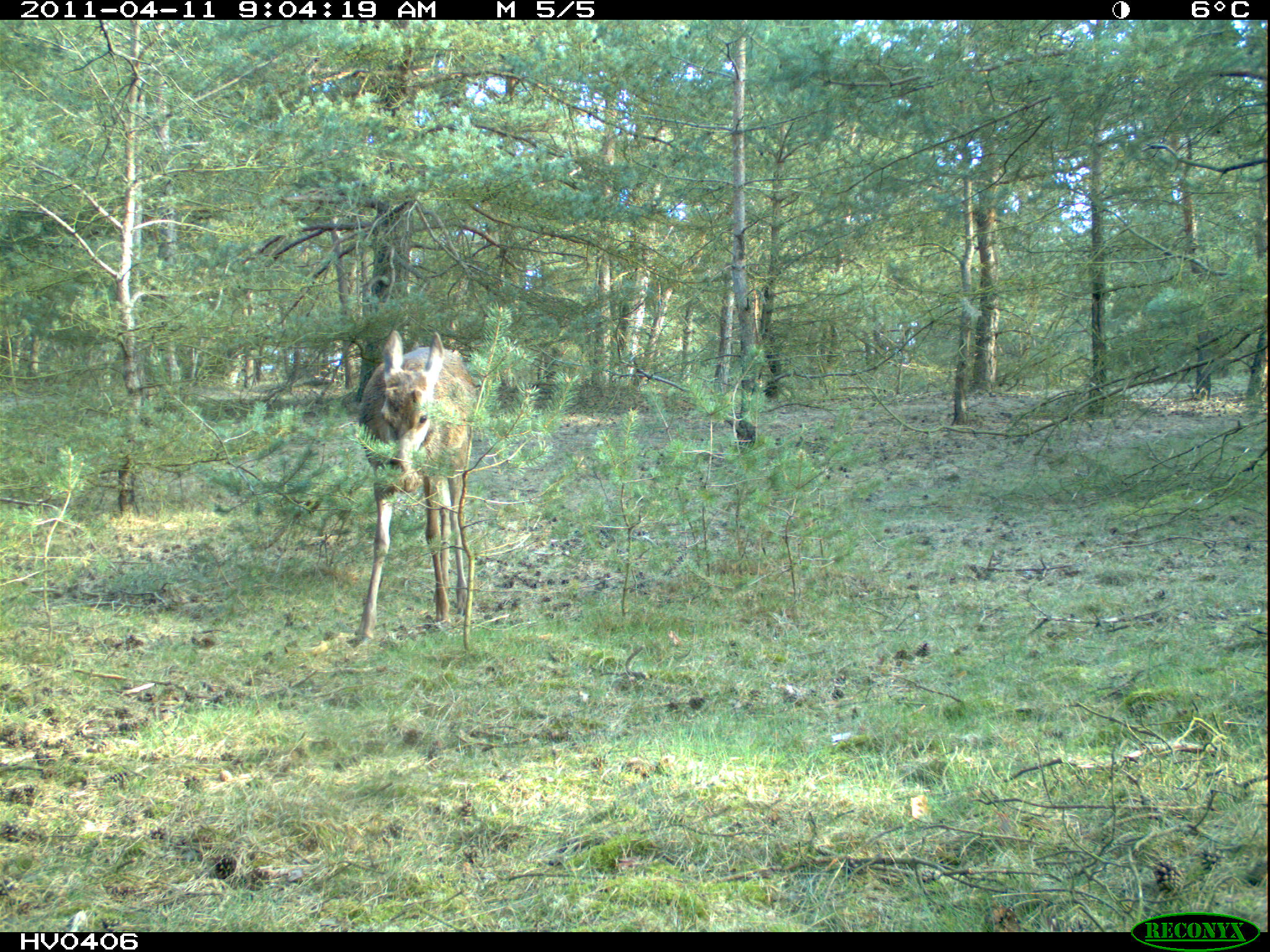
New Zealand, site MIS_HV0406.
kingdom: Animalia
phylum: Chordata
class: Mammalia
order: Artiodactyla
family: Cervidae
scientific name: Cervidae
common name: deer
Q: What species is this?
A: Deer (Cervidae).